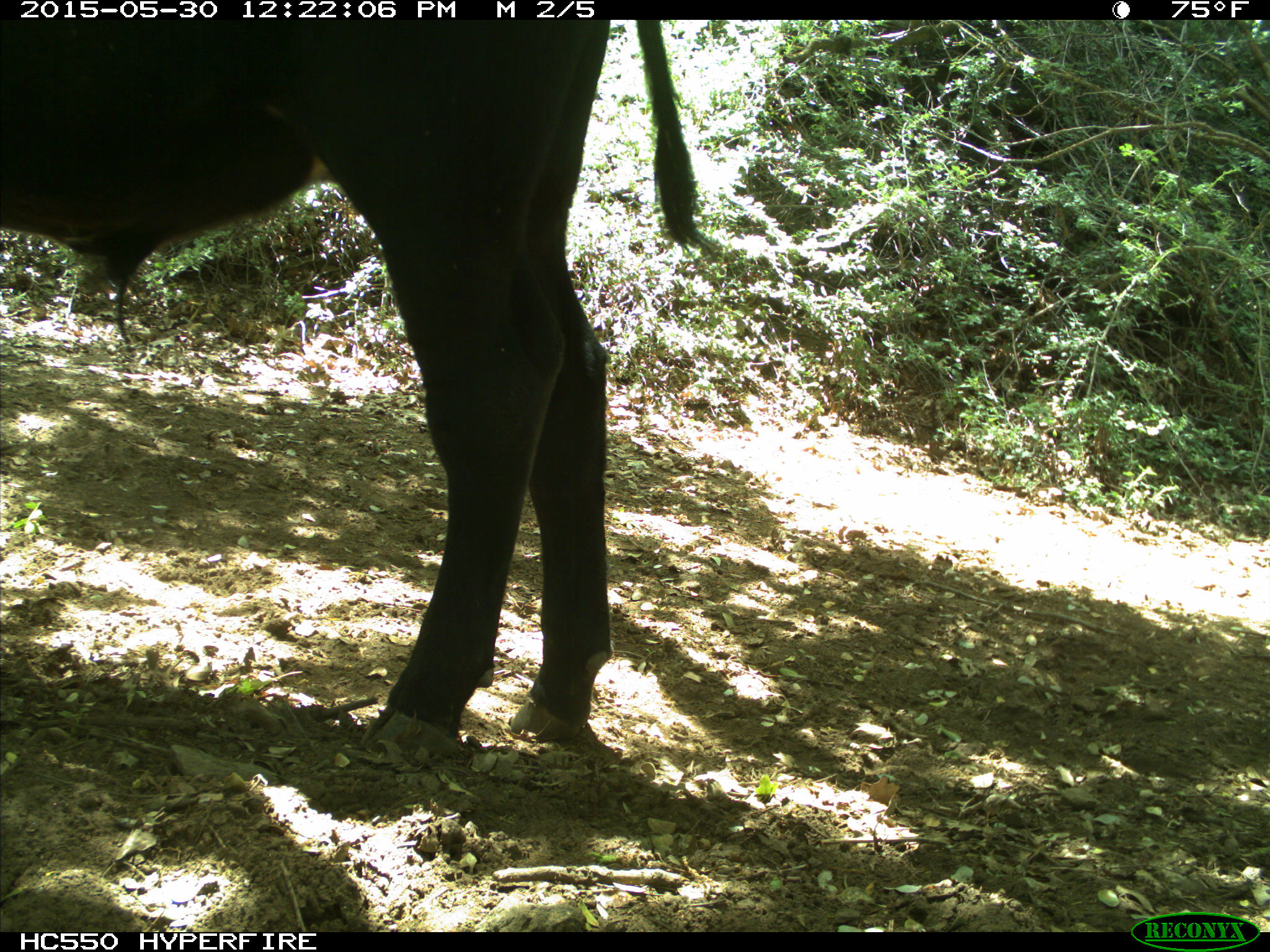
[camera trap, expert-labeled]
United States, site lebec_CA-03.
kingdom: Animalia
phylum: Chordata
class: Mammalia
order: Artiodactyla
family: Bovidae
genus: Bos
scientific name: Bos taurus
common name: domestic cow